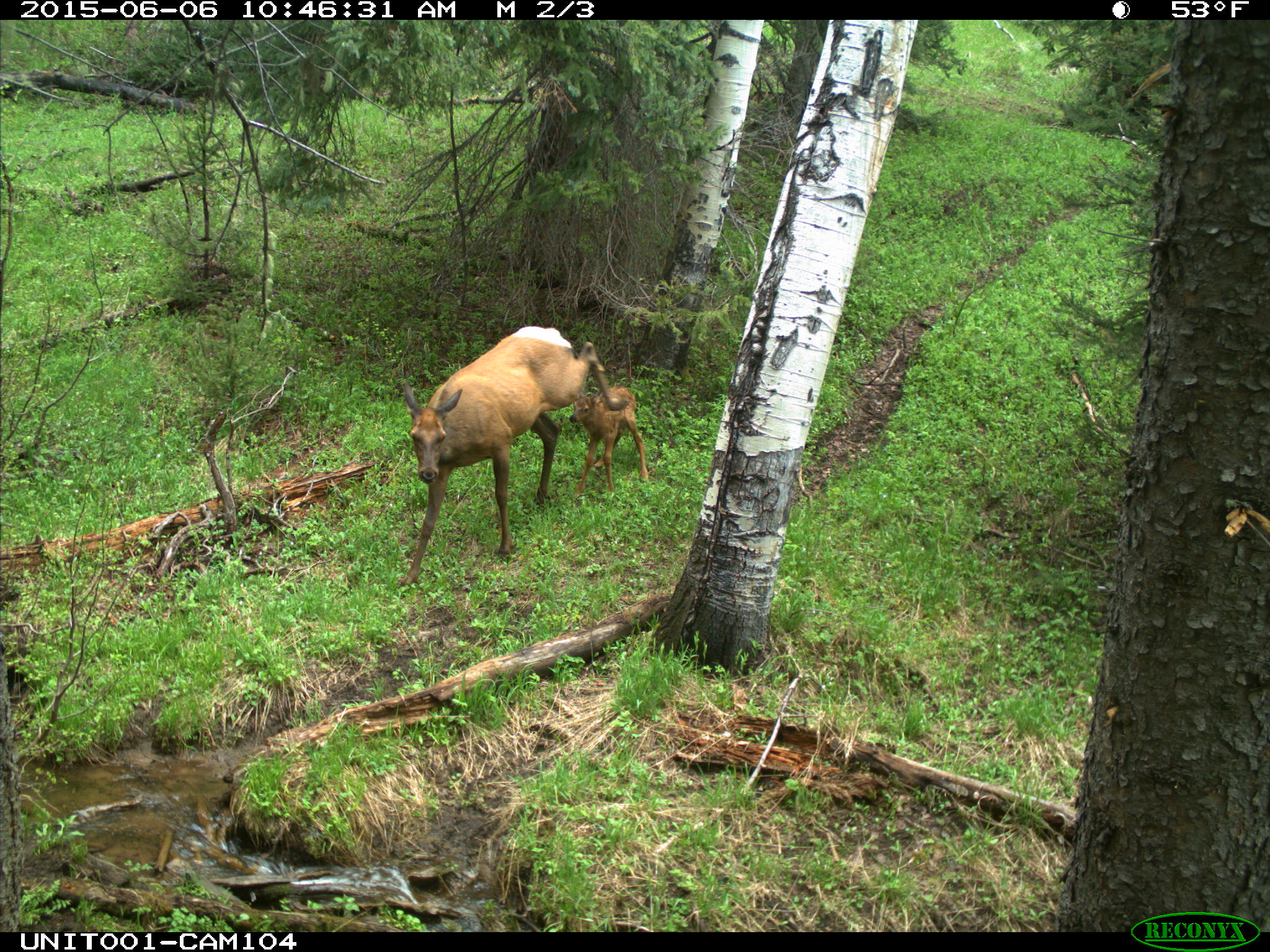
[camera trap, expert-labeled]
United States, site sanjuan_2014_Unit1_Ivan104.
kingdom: Animalia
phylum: Chordata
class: Mammalia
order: Artiodactyla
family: Cervidae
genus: Cervus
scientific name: Cervus elaphus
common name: red deer